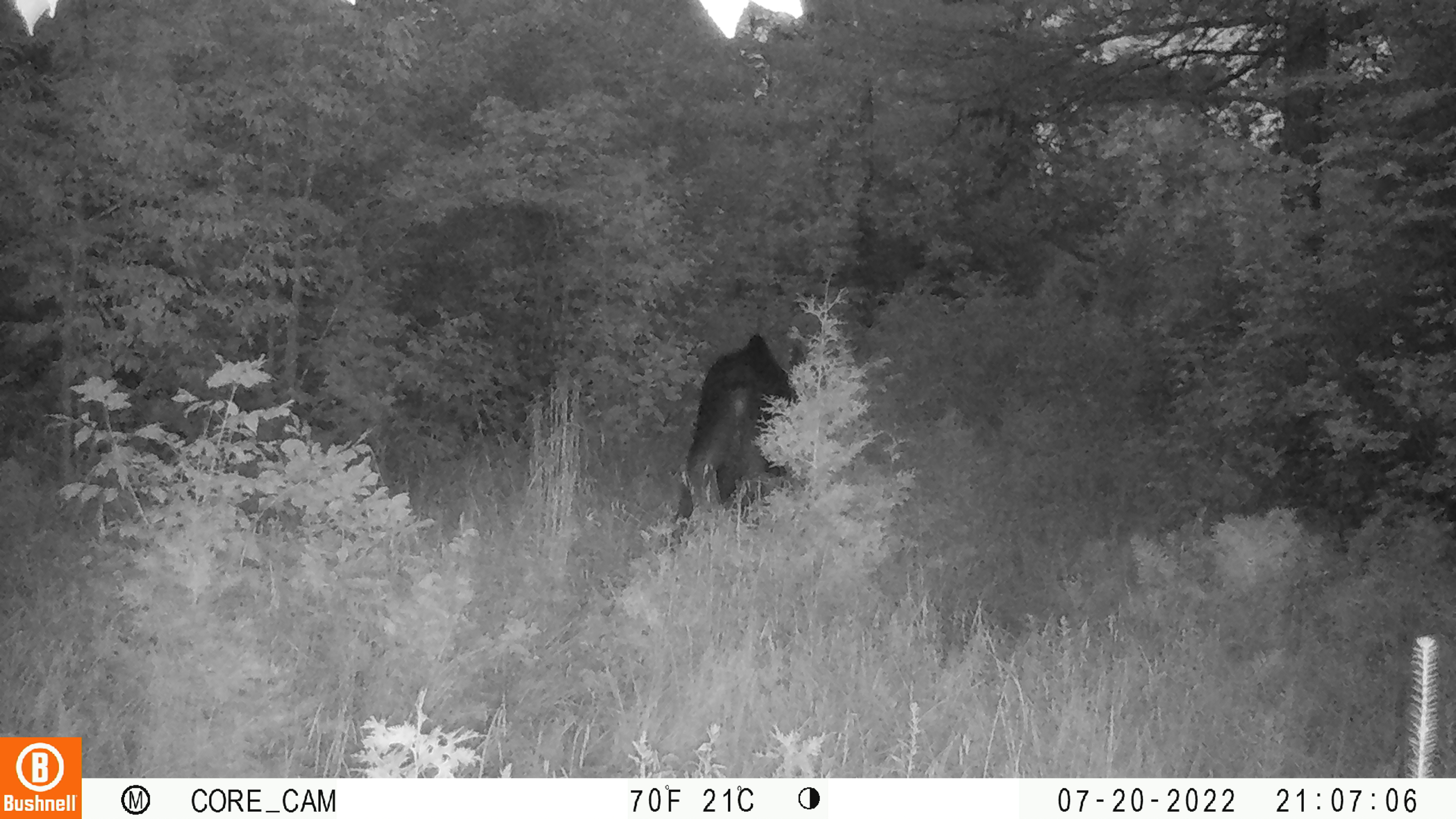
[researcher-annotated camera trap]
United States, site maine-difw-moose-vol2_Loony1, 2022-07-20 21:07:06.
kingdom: Animalia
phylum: Chordata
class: Mammalia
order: Artiodactyla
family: Cervidae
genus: Alces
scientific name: Alces alces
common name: moose